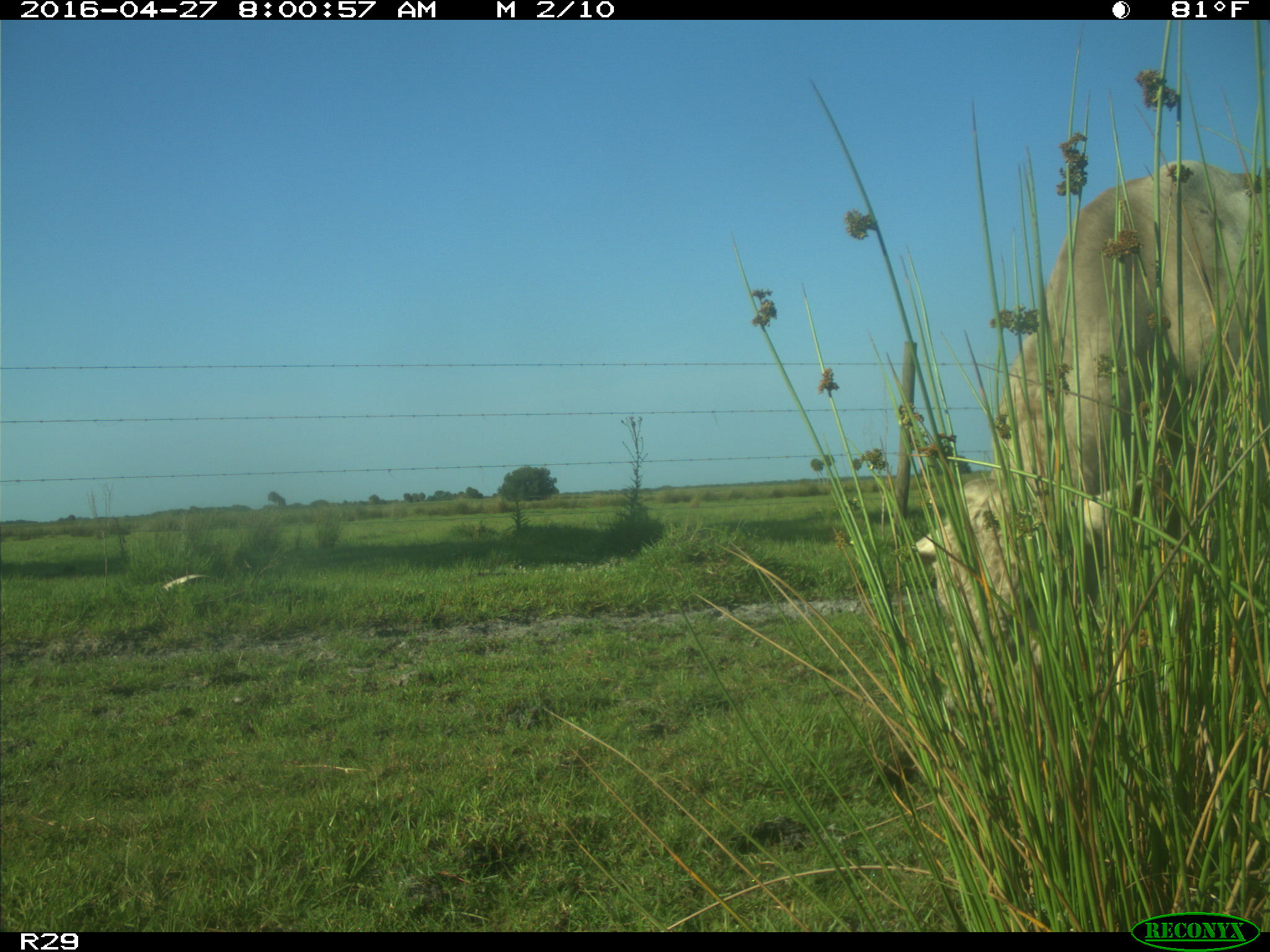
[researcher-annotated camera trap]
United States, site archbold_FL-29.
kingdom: Animalia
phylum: Chordata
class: Mammalia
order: Artiodactyla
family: Bovidae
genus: Bos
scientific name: Bos taurus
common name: domestic cow